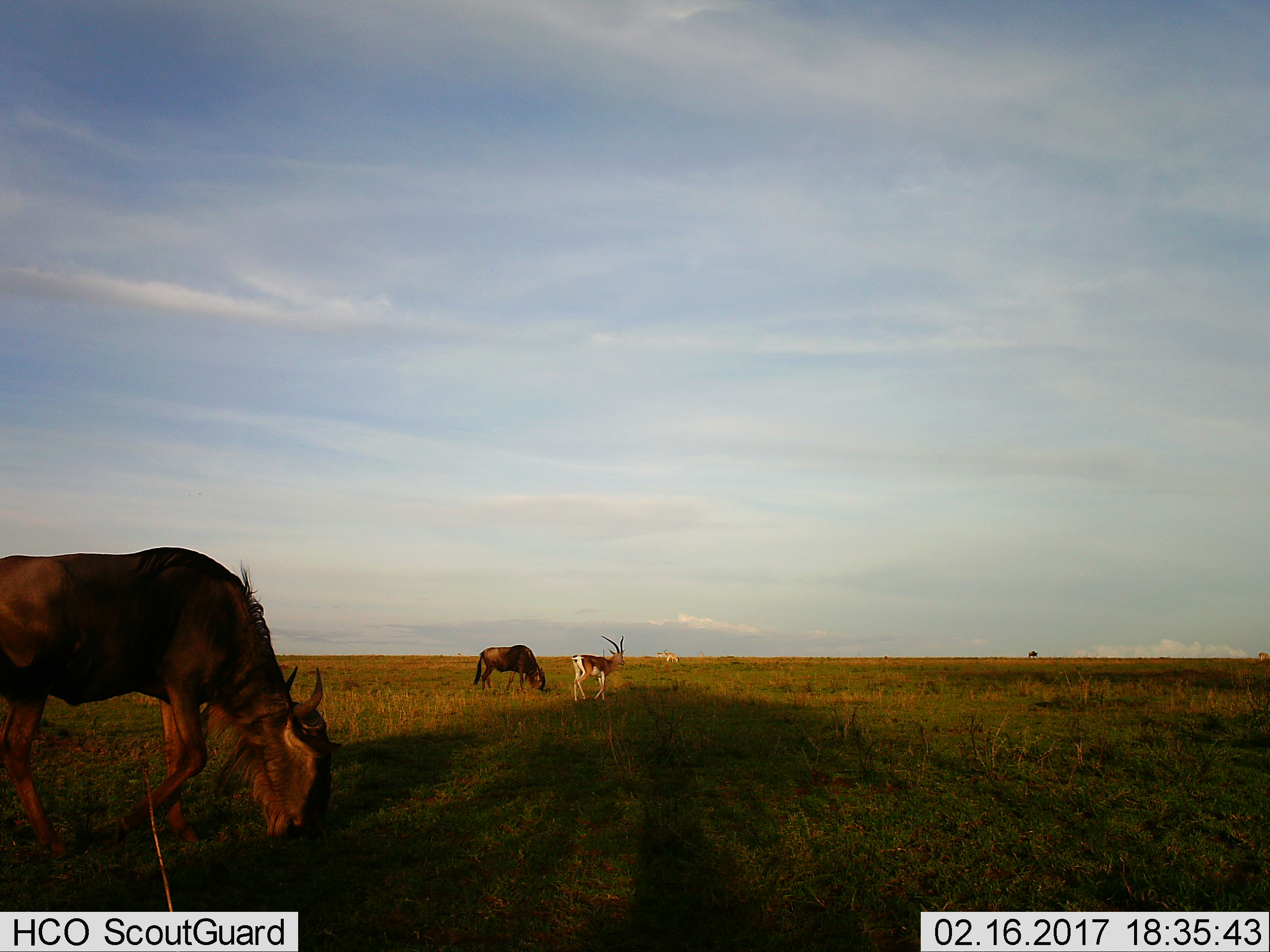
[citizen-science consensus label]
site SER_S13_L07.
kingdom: Animalia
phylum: Chordata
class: Mammalia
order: Artiodactyla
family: Bovidae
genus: Nanger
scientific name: Nanger granti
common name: grant's gazelle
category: gazellegrants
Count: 2.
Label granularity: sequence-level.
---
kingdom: Animalia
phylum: Chordata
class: Mammalia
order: Artiodactyla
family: Bovidae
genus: Connochaetes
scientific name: Connochaetes taurinus taurinus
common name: blue wildebeest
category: wildebeestblue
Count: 2.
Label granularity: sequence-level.